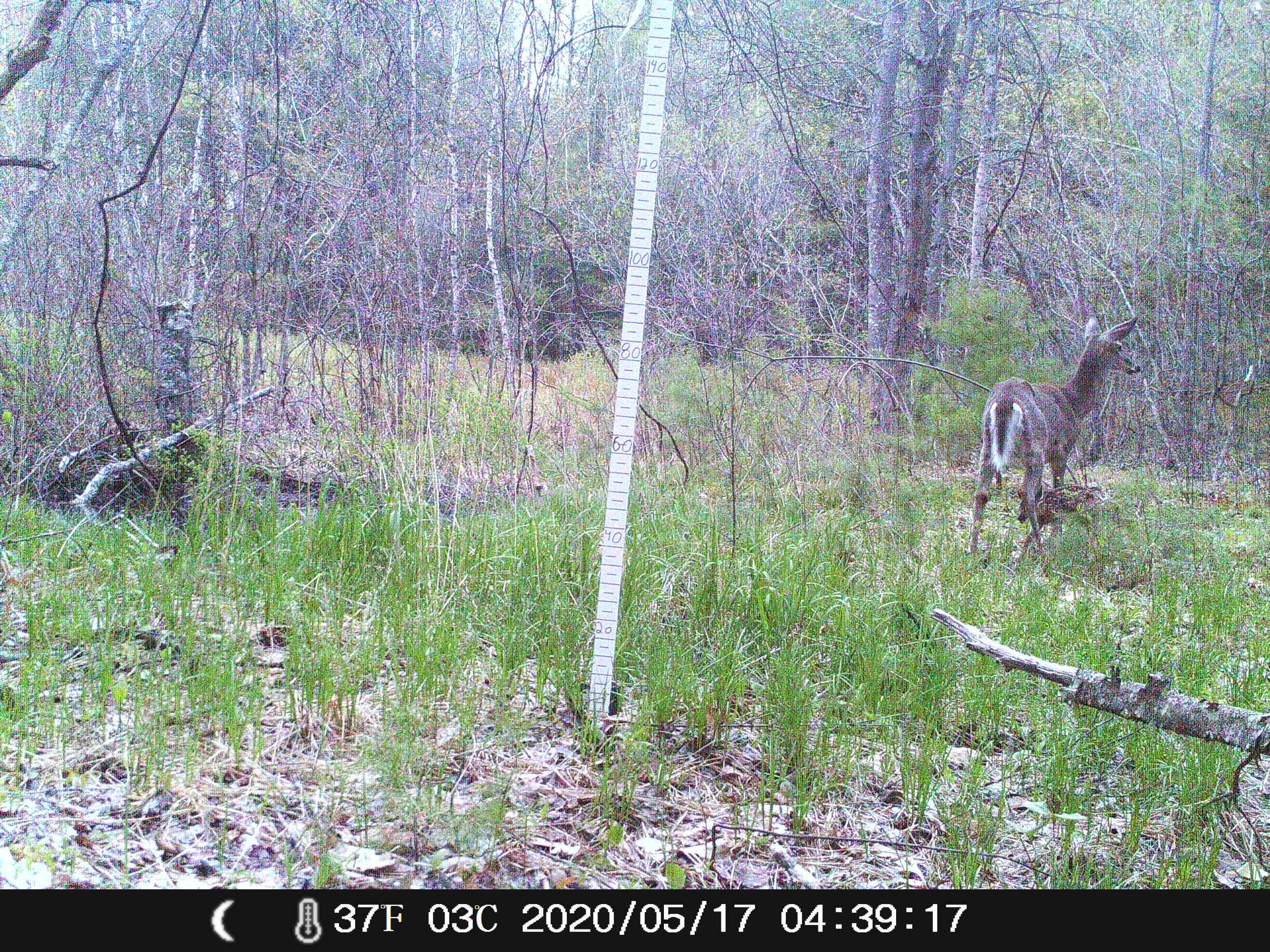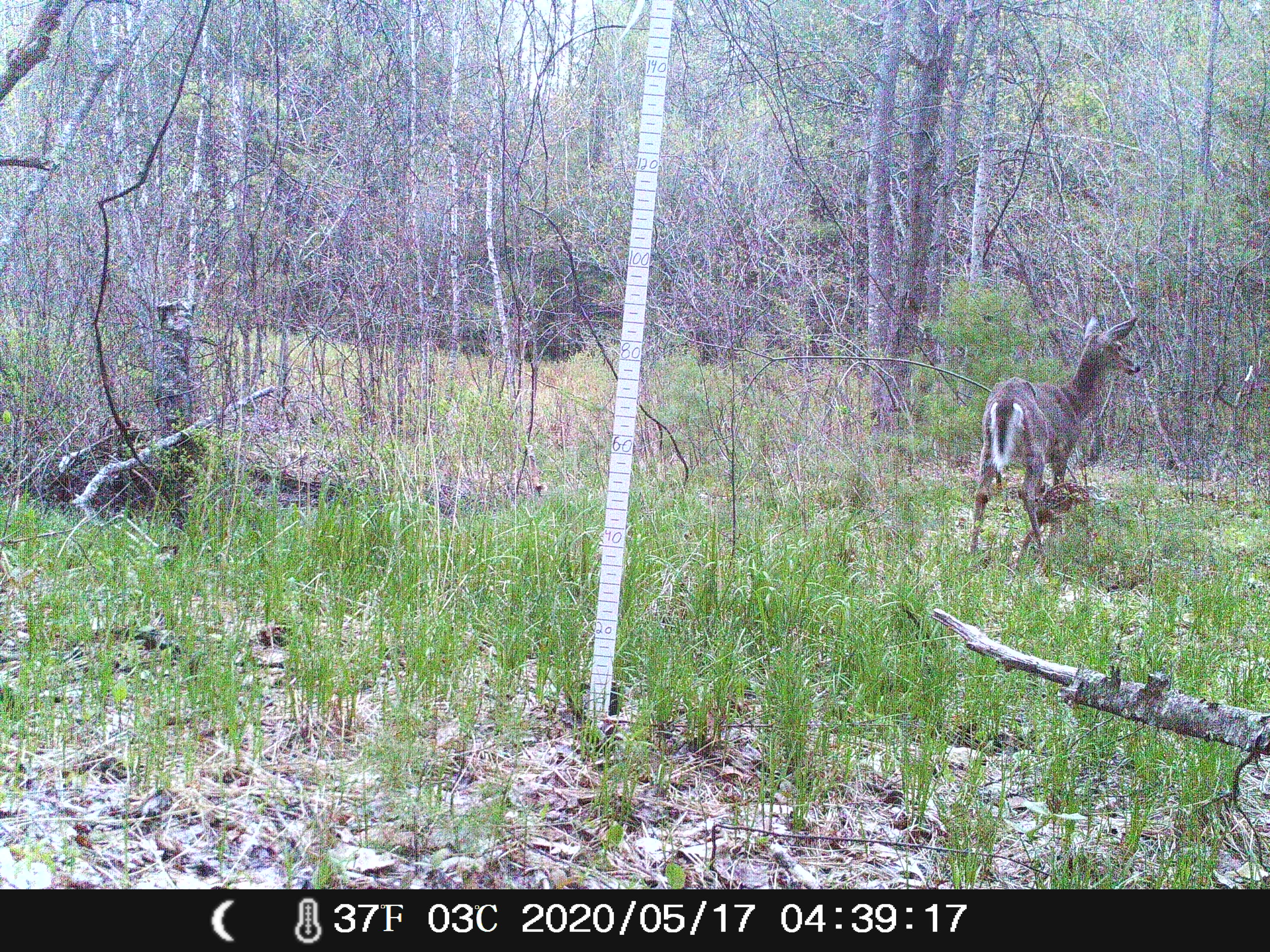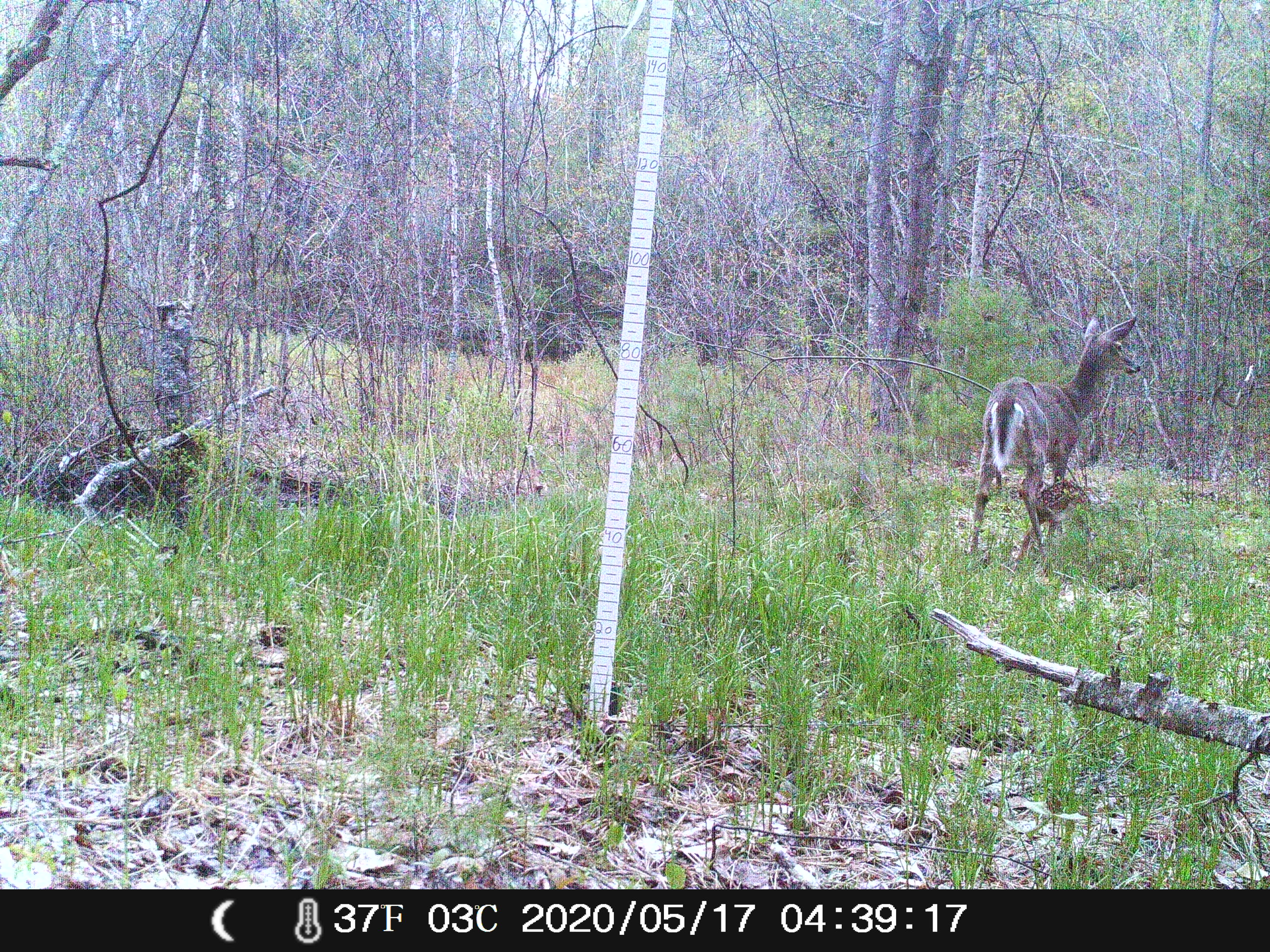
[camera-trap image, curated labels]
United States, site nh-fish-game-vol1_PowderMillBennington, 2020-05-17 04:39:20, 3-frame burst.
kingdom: Animalia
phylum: Chordata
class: Mammalia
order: Artiodactyla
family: Cervidae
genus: Odocoileus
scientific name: Odocoileus virginianus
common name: white-tailed deer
White-tailed deer (Odocoileus virginianus).